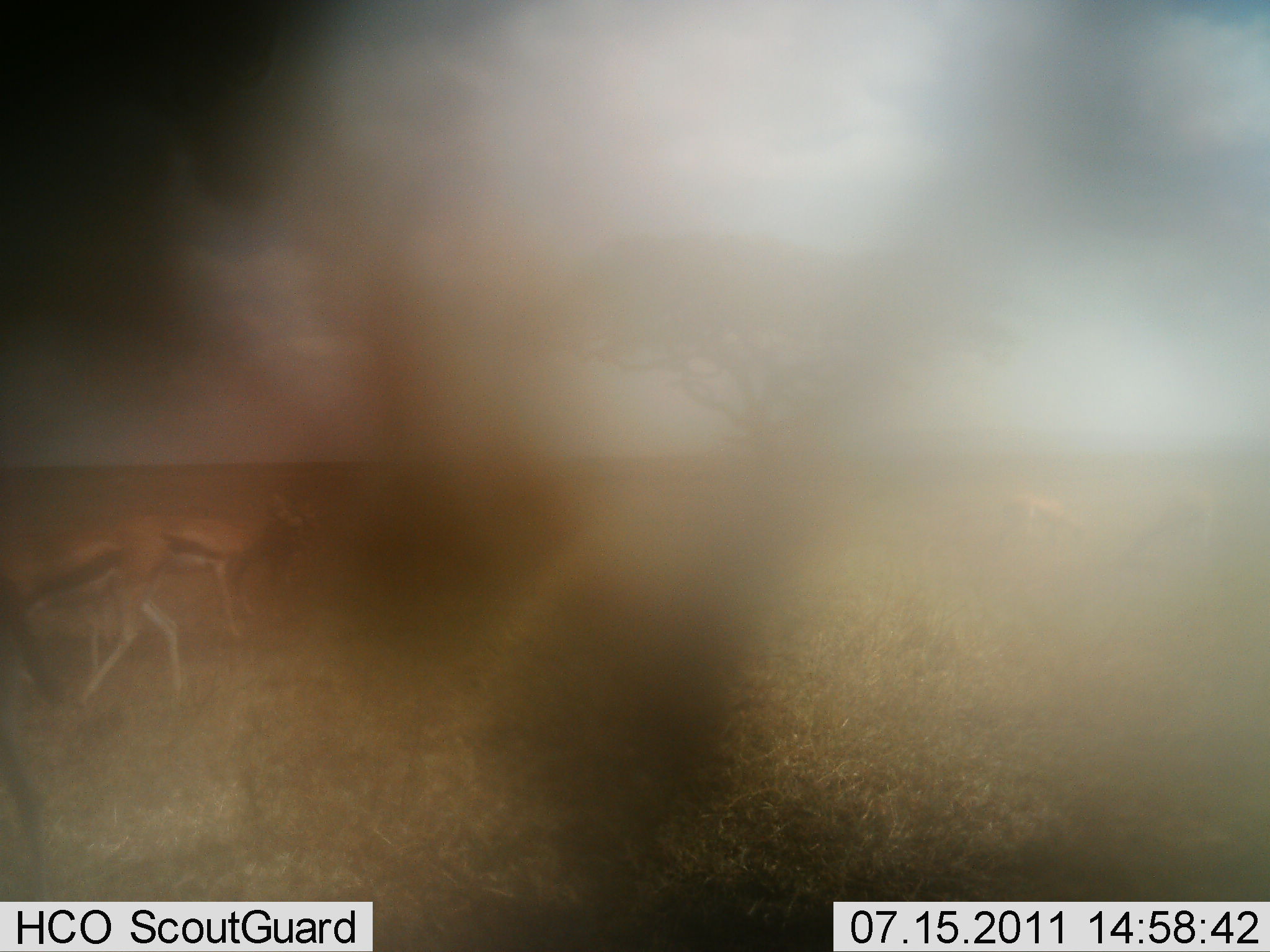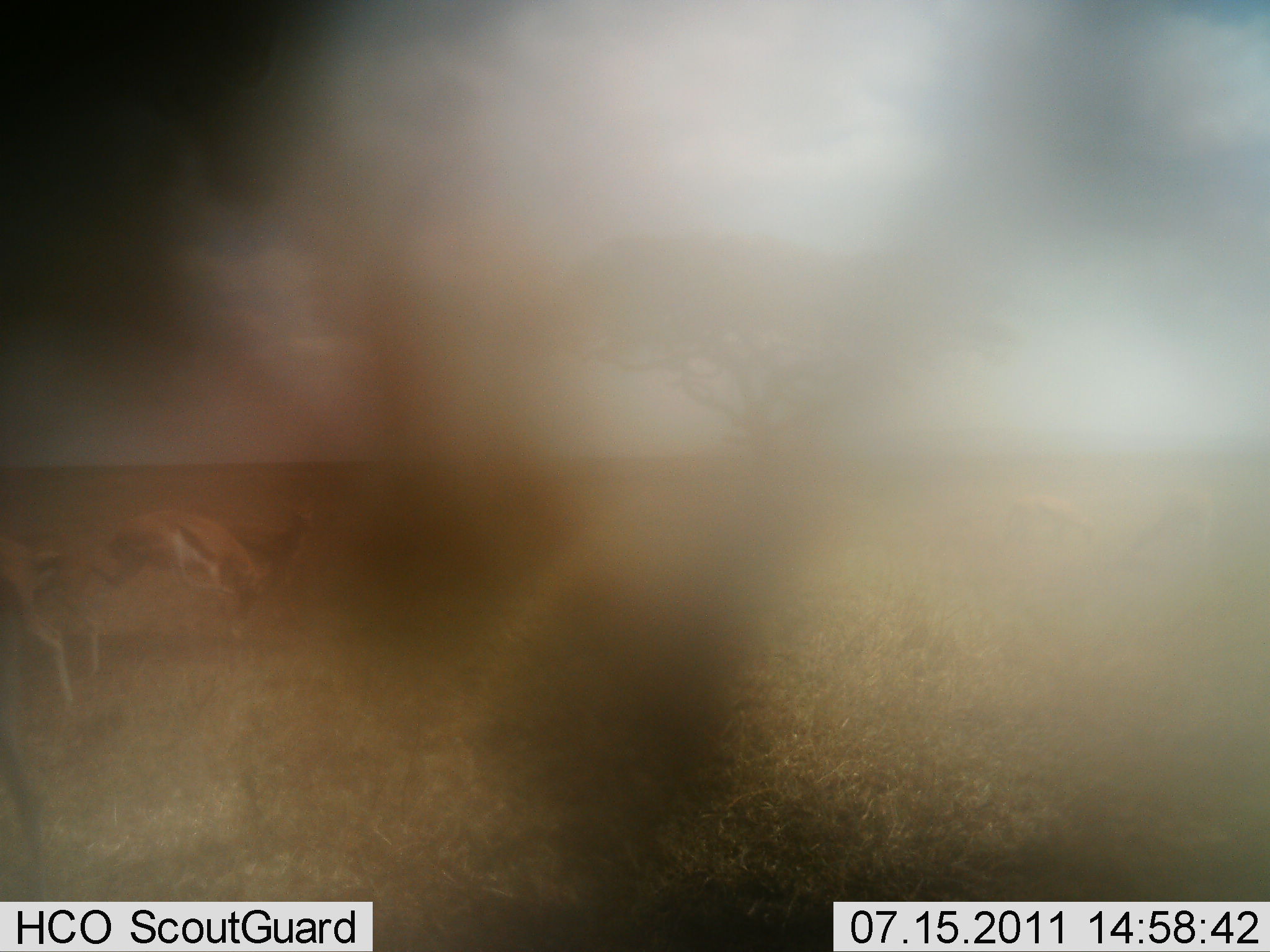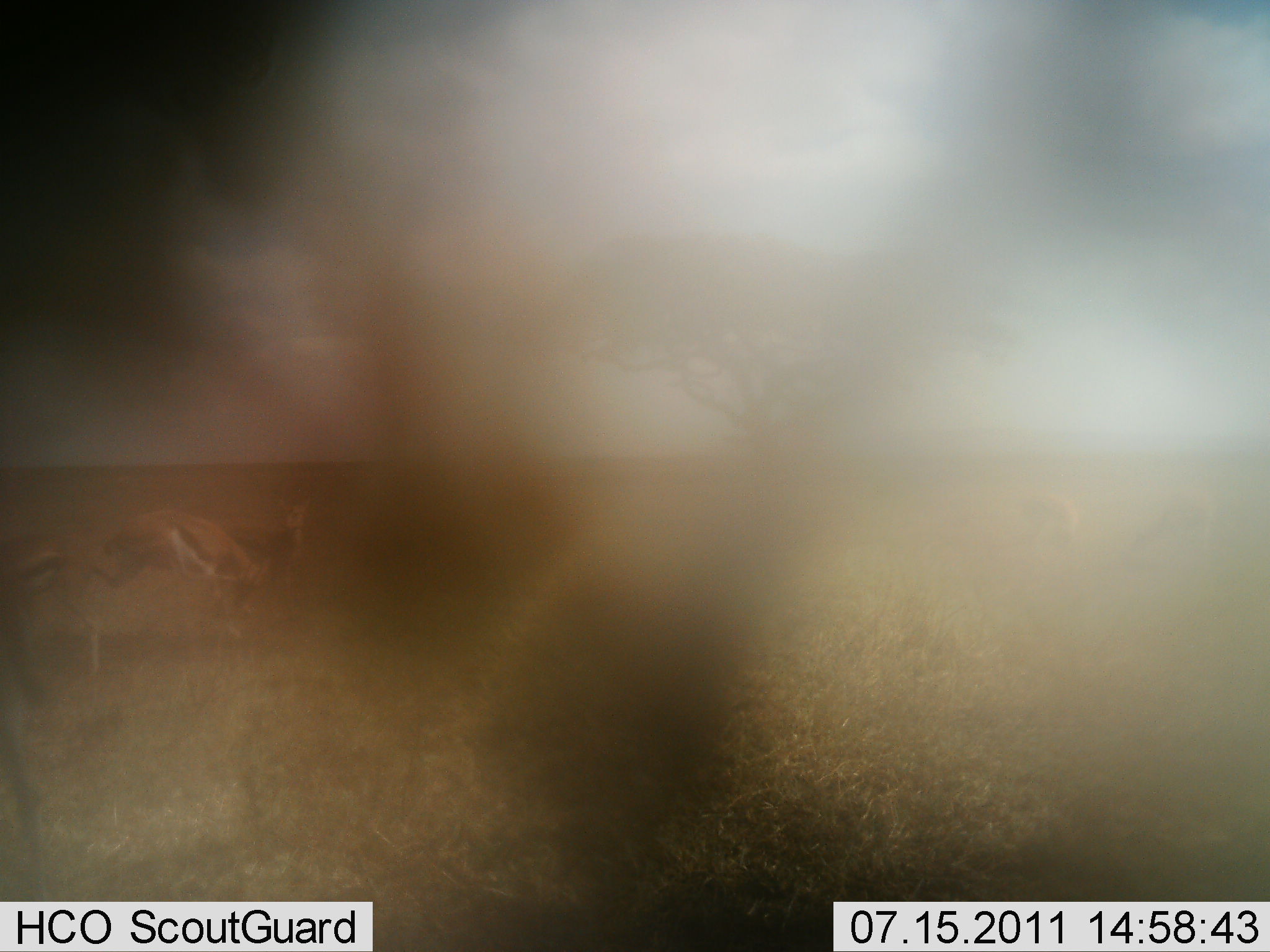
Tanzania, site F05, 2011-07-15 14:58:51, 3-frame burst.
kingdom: Animalia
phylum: Chordata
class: Mammalia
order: Artiodactyla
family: Bovidae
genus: Eudorcas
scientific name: Eudorcas thomsonii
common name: thomson's gazelle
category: gazellethomsons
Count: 3.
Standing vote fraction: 45%.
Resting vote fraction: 0%.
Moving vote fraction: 55%.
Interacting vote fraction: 9%.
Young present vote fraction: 0%.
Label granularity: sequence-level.